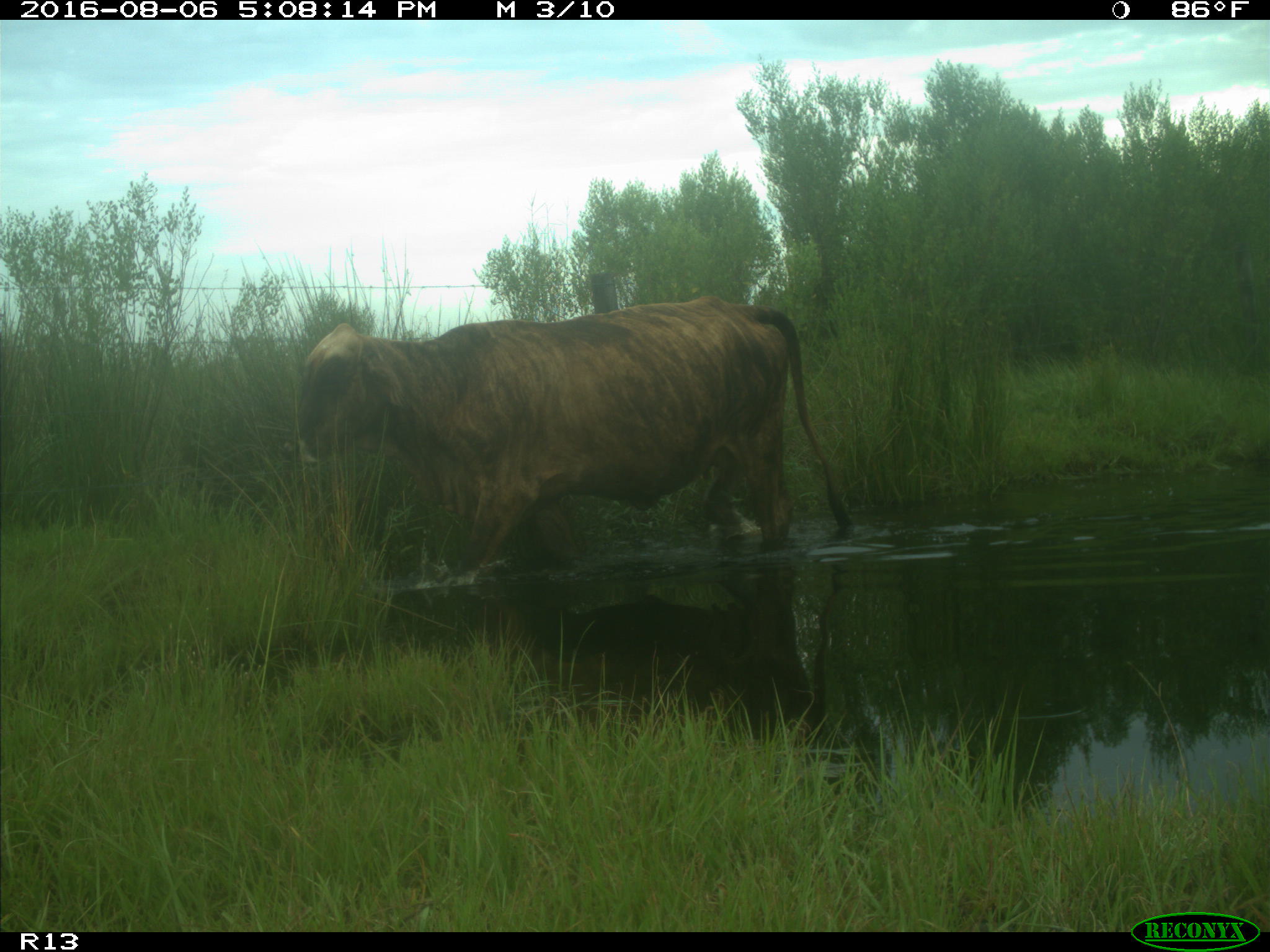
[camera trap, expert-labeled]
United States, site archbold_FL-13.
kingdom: Animalia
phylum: Chordata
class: Mammalia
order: Artiodactyla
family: Bovidae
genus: Bos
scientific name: Bos taurus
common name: domestic cow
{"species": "Bos taurus (domestic cow)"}